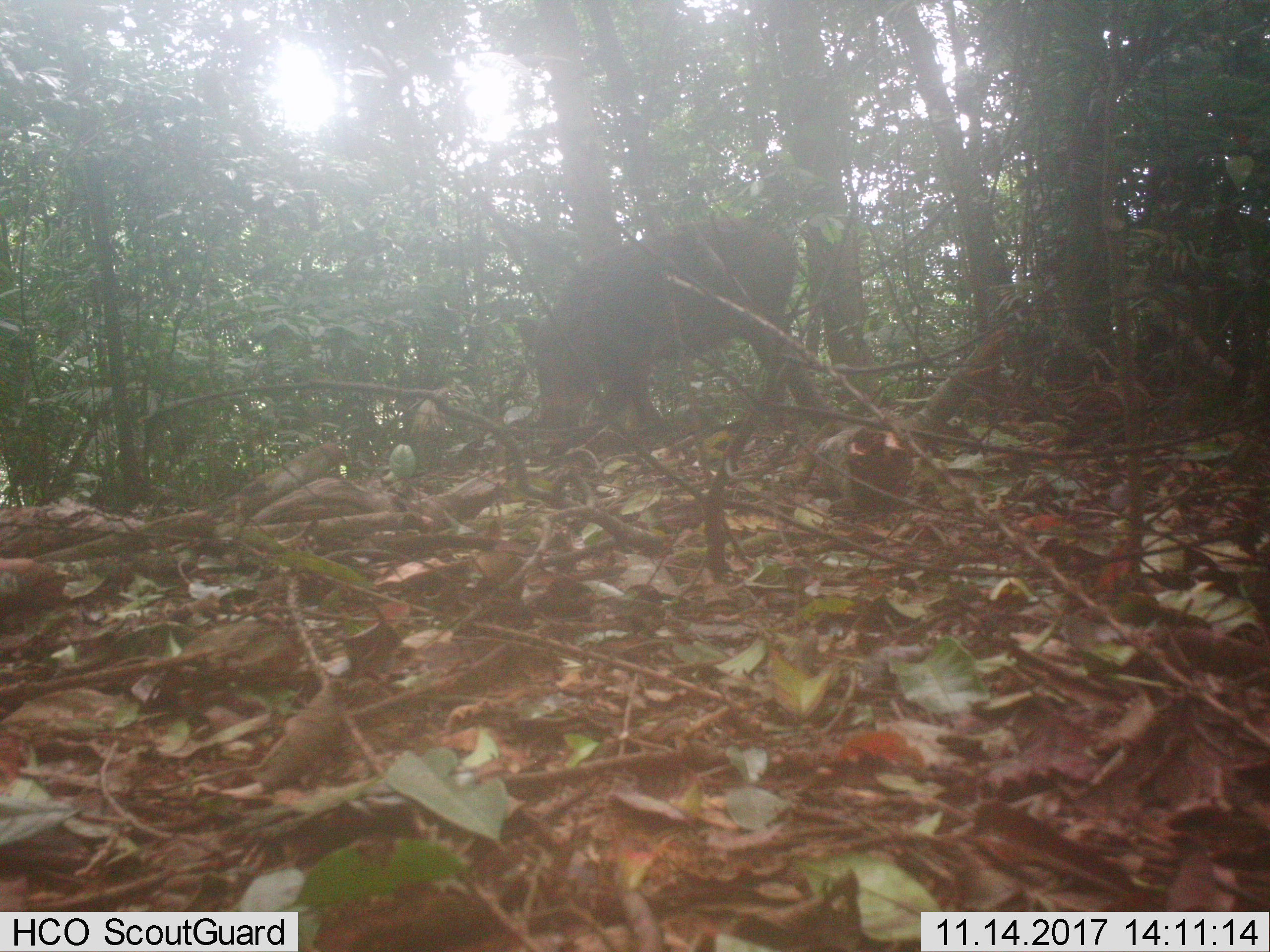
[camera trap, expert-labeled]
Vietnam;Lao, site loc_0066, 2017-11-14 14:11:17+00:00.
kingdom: Animalia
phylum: Chordata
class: Mammalia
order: Artiodactyla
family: Suidae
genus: Sus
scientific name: Sus scrofa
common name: eurasian wild pig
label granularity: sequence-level